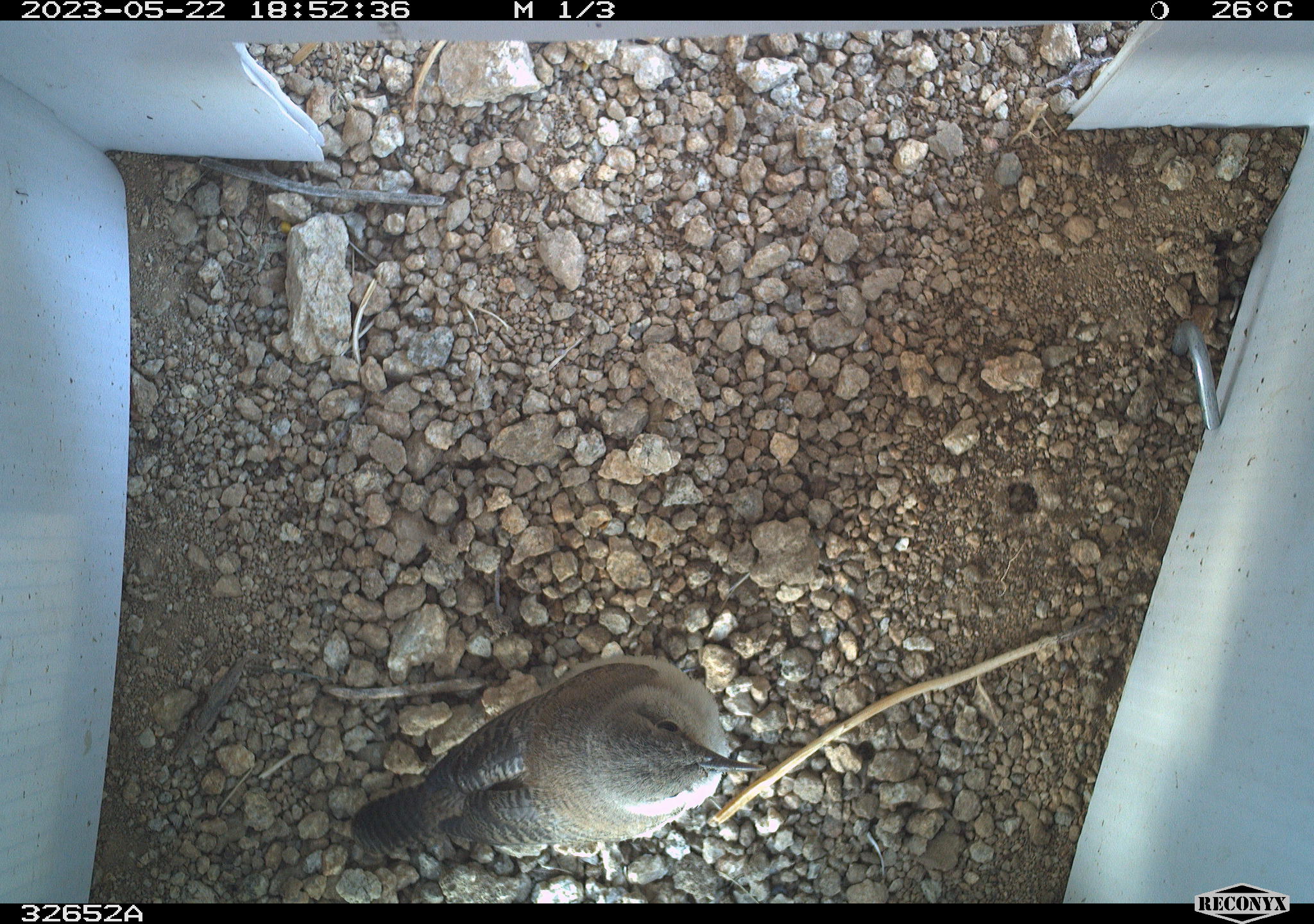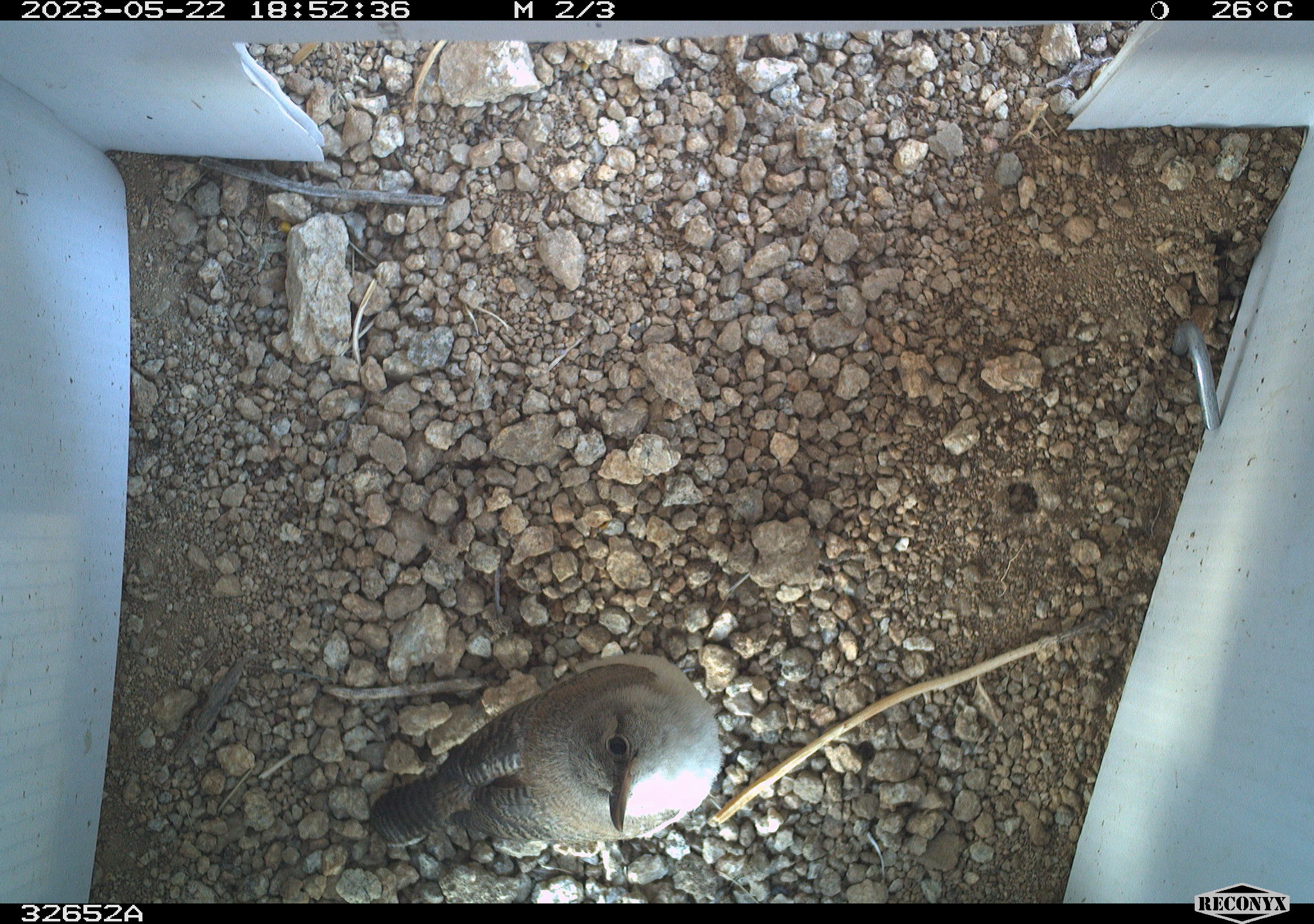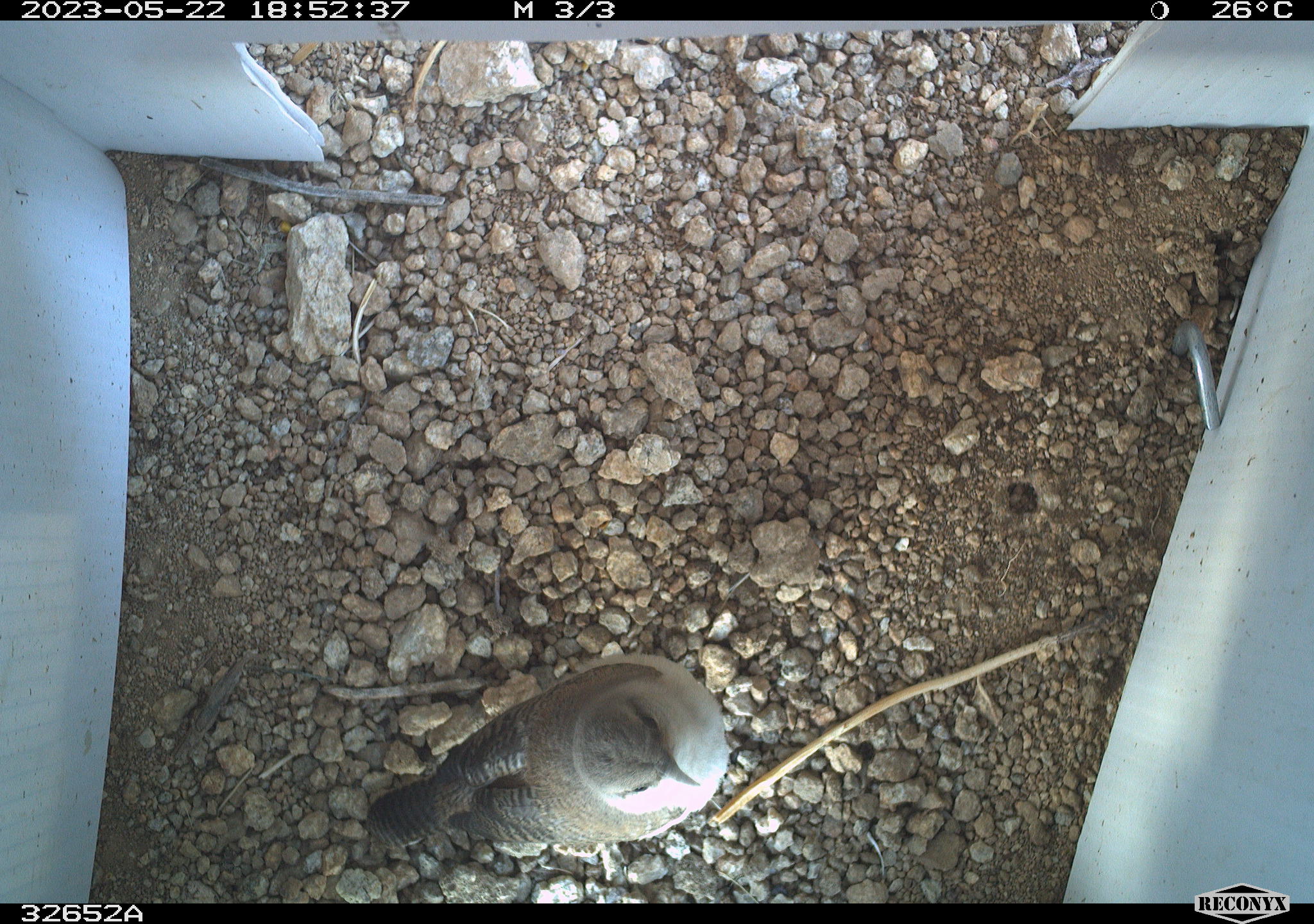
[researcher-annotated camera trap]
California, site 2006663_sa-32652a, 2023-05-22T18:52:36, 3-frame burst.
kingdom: Animalia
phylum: Chordata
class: Aves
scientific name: Aves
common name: bird